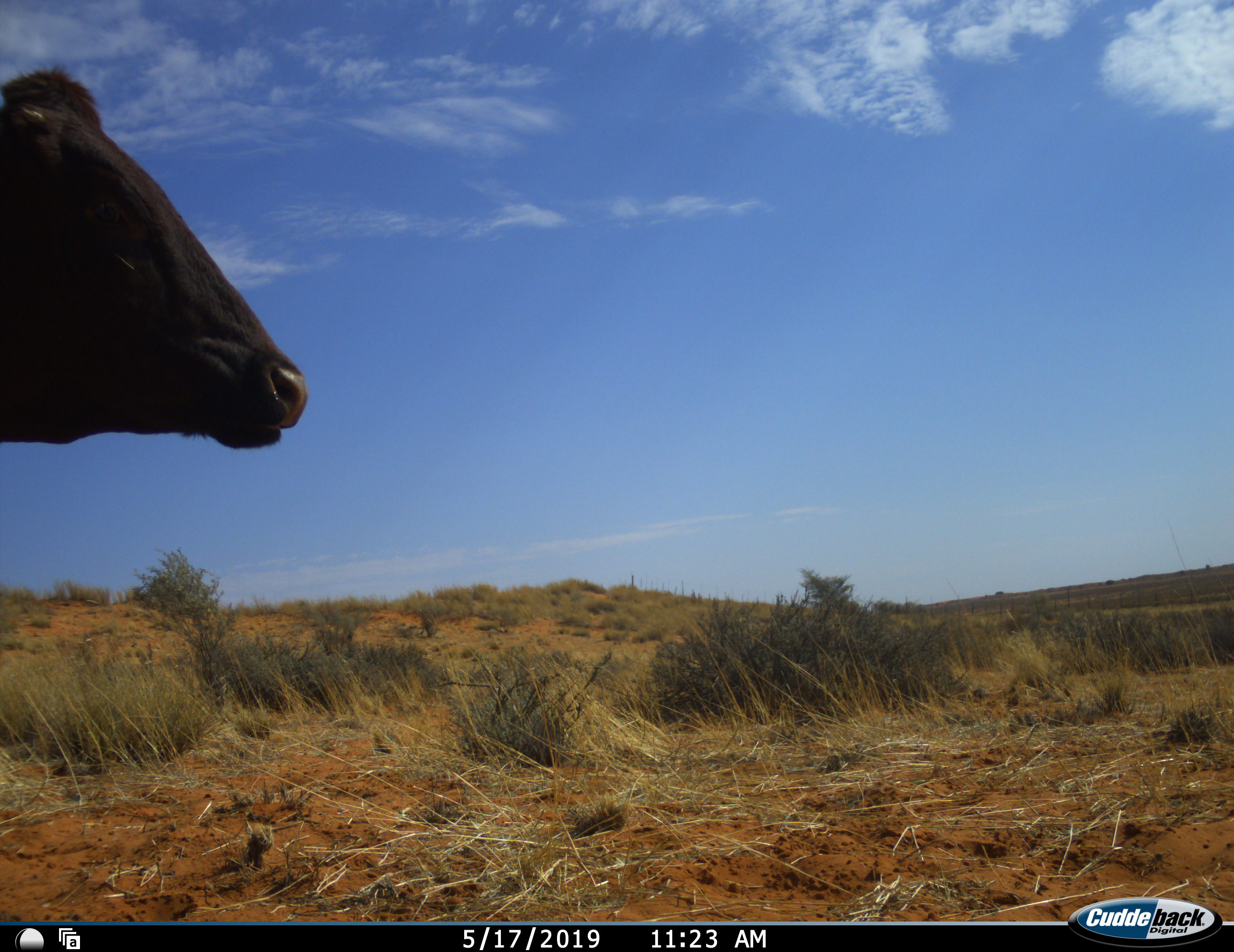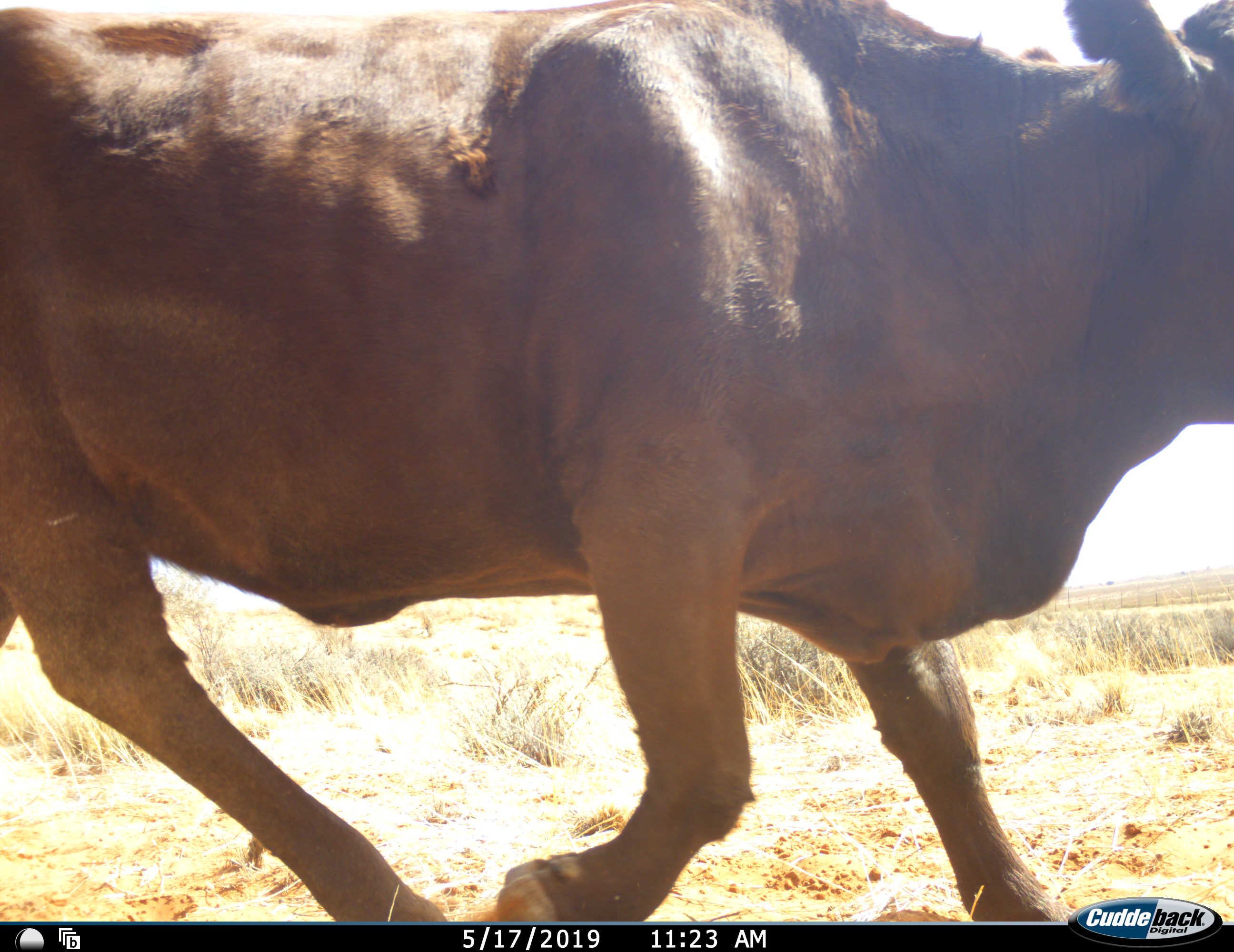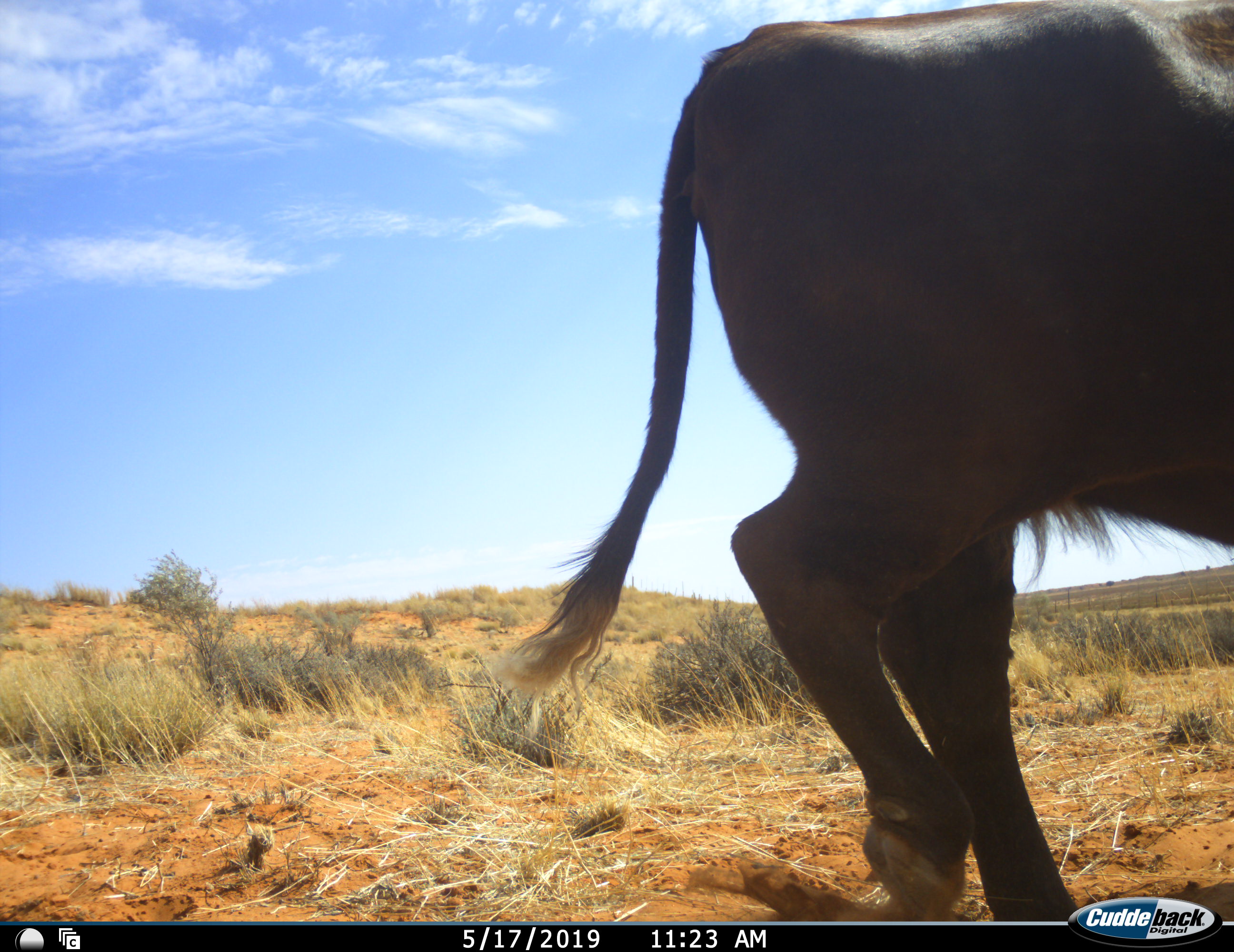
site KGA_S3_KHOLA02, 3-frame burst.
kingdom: Animalia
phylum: Chordata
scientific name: Vertebrata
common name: domestic animal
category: domesticanimal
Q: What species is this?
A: Domesticanimal (domestic animal) (Vertebrata).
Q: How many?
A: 1.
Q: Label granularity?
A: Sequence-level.